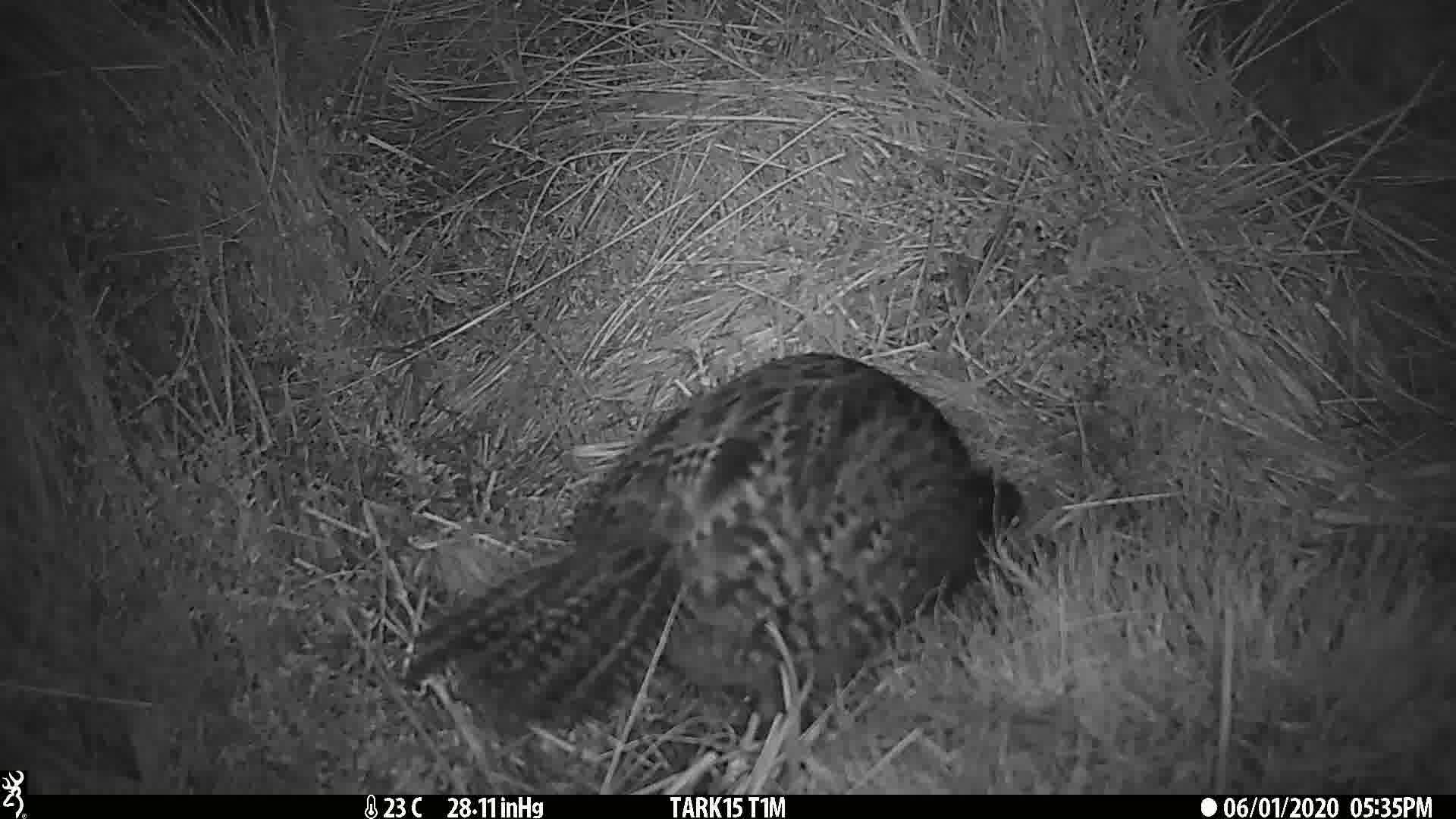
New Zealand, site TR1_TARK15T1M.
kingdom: Animalia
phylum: Chordata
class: Aves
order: Gruiformes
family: Rallidae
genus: Gallirallus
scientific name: Gallirallus australis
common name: weka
Weka (Gallirallus australis).